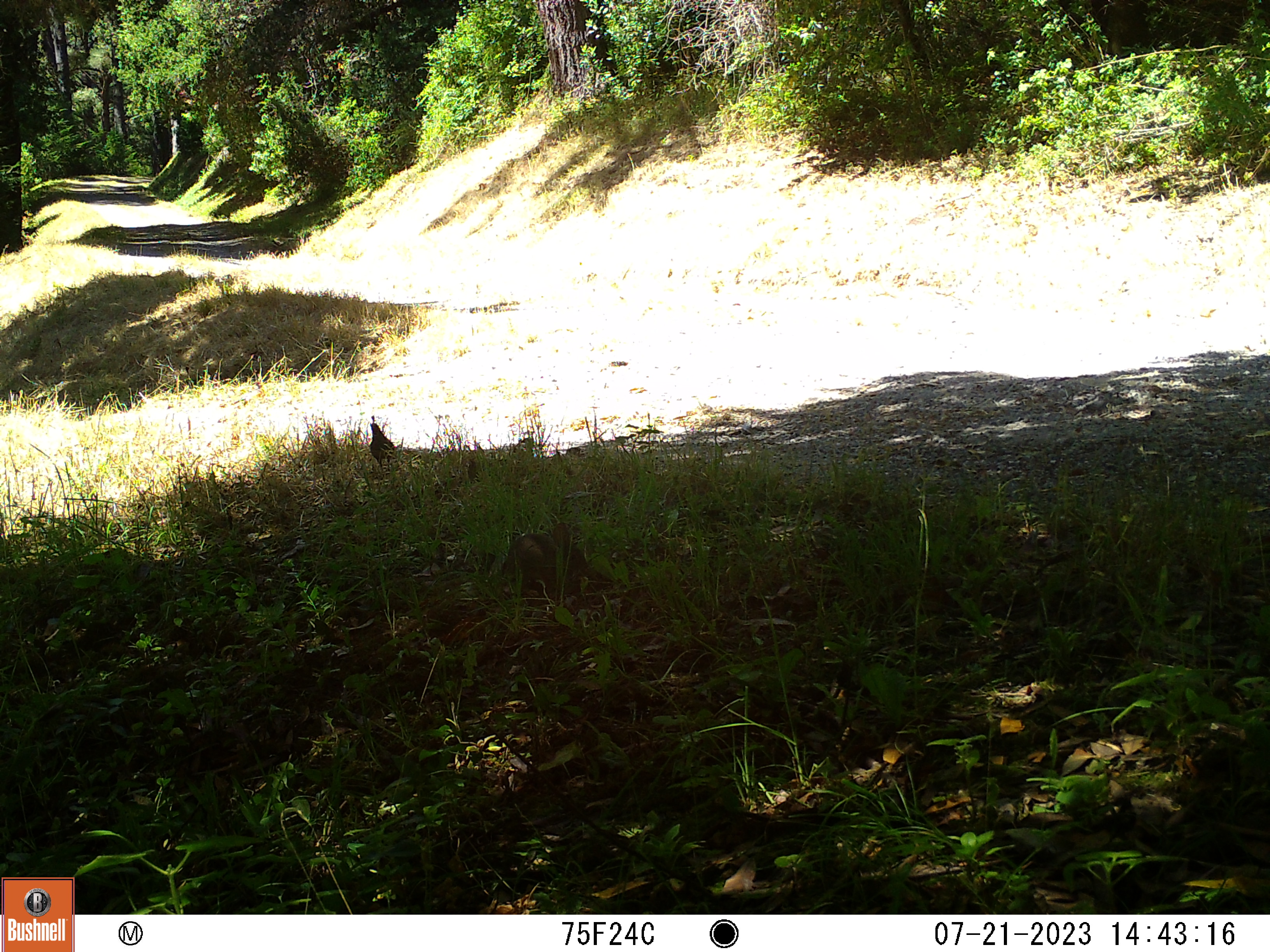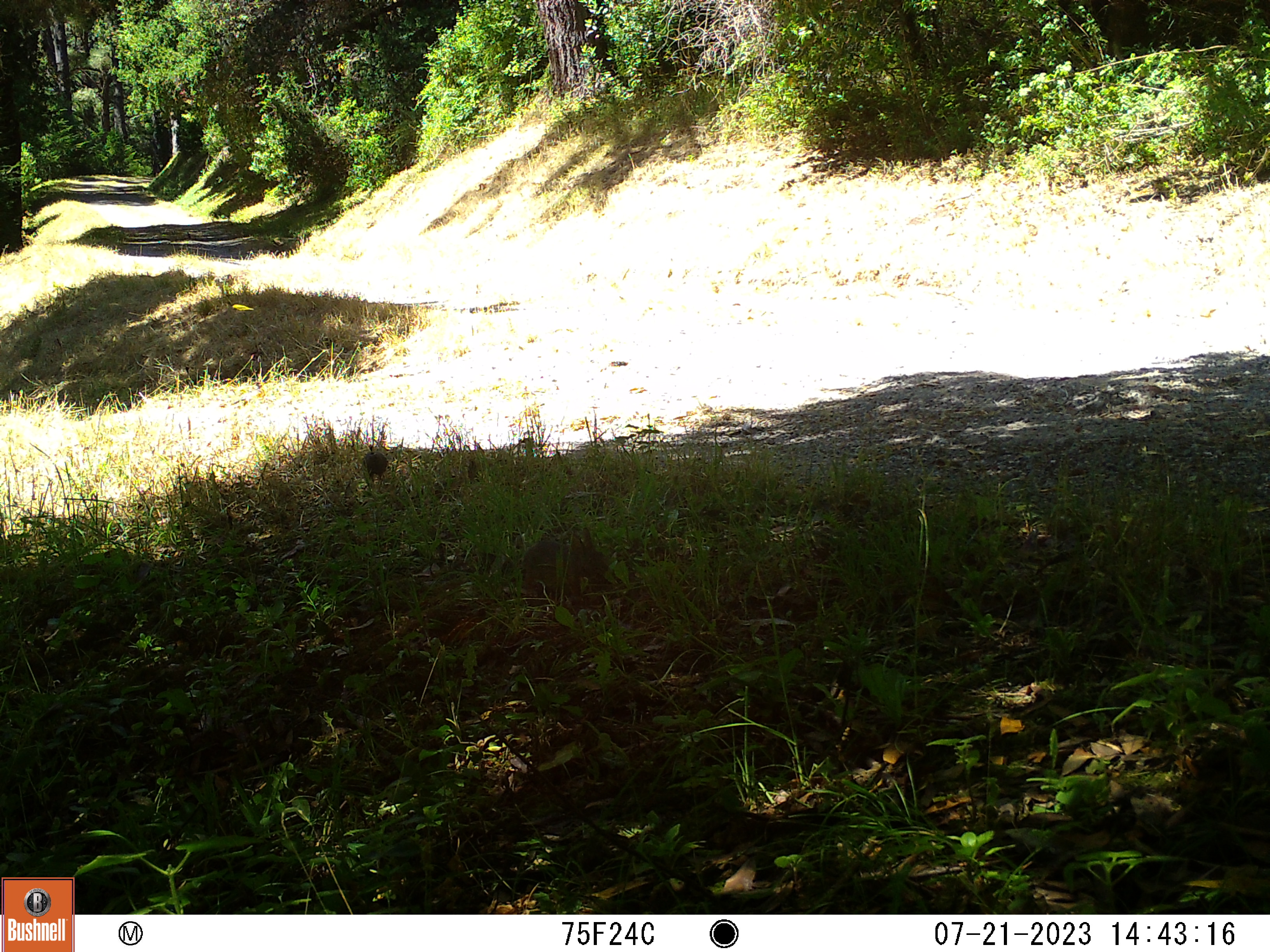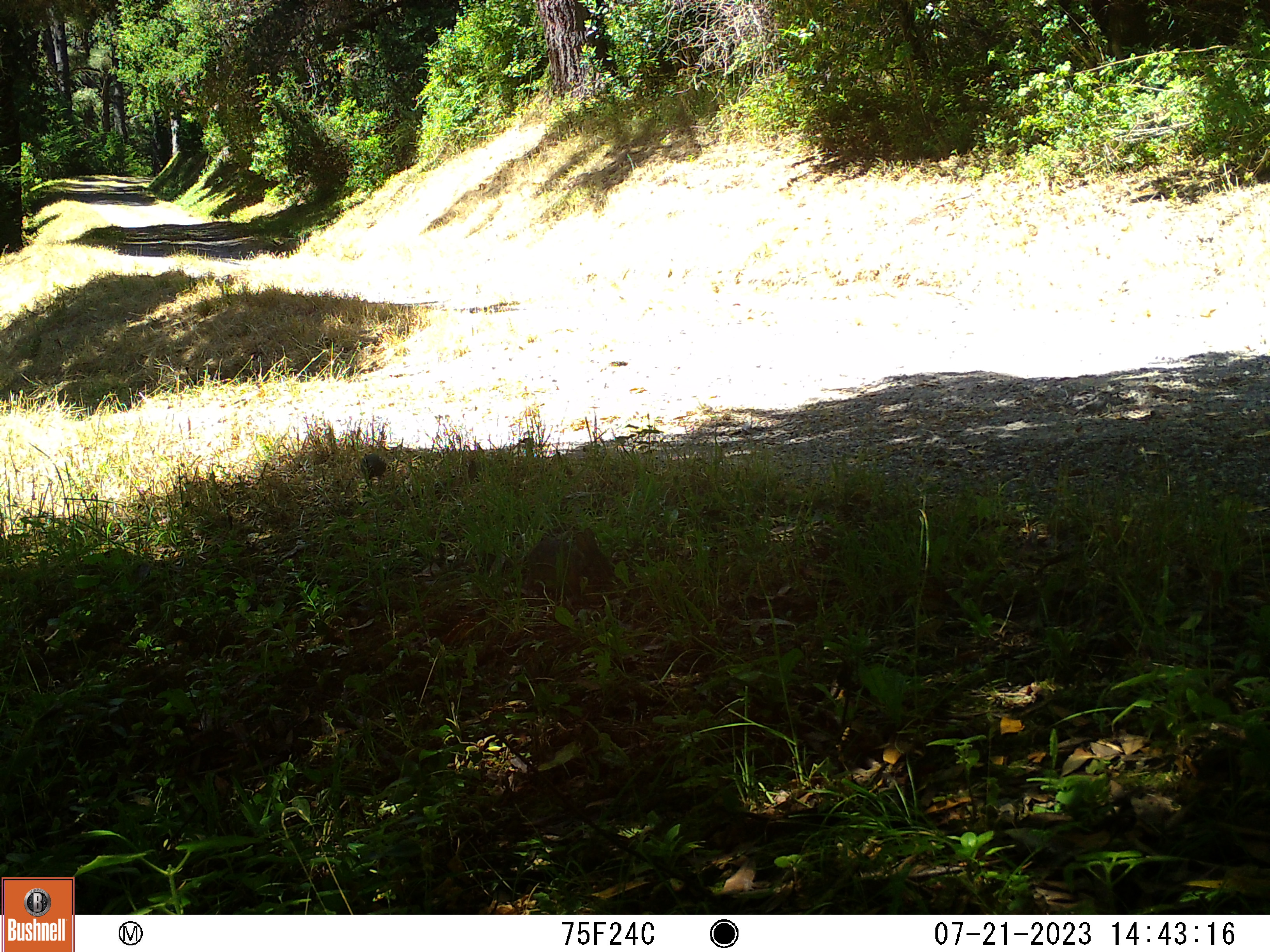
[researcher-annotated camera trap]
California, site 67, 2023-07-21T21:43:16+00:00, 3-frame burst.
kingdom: Animalia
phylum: Chordata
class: Aves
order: Galliformes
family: Odontophoridae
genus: Callipepla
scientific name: Callipepla californica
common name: california quail